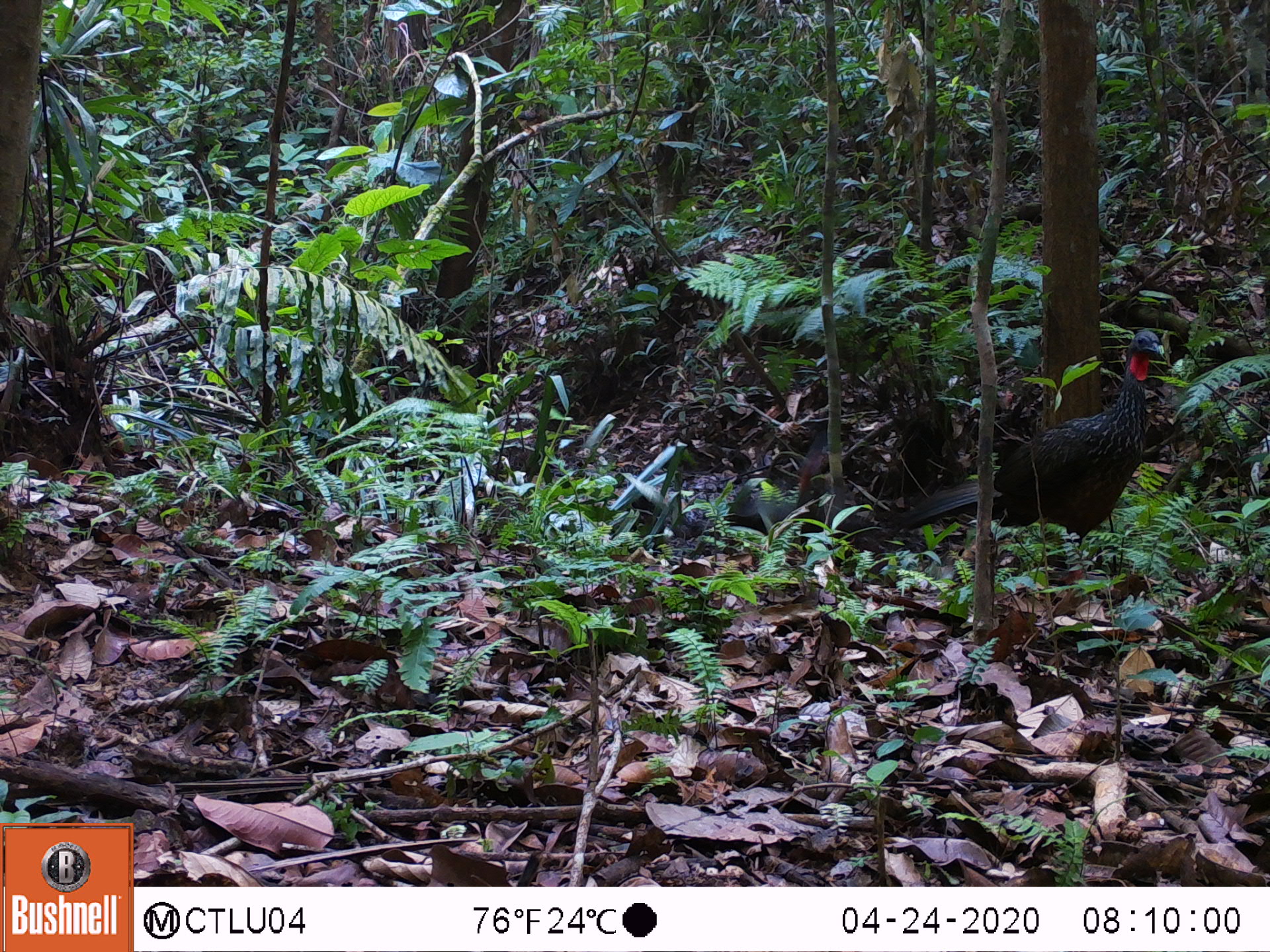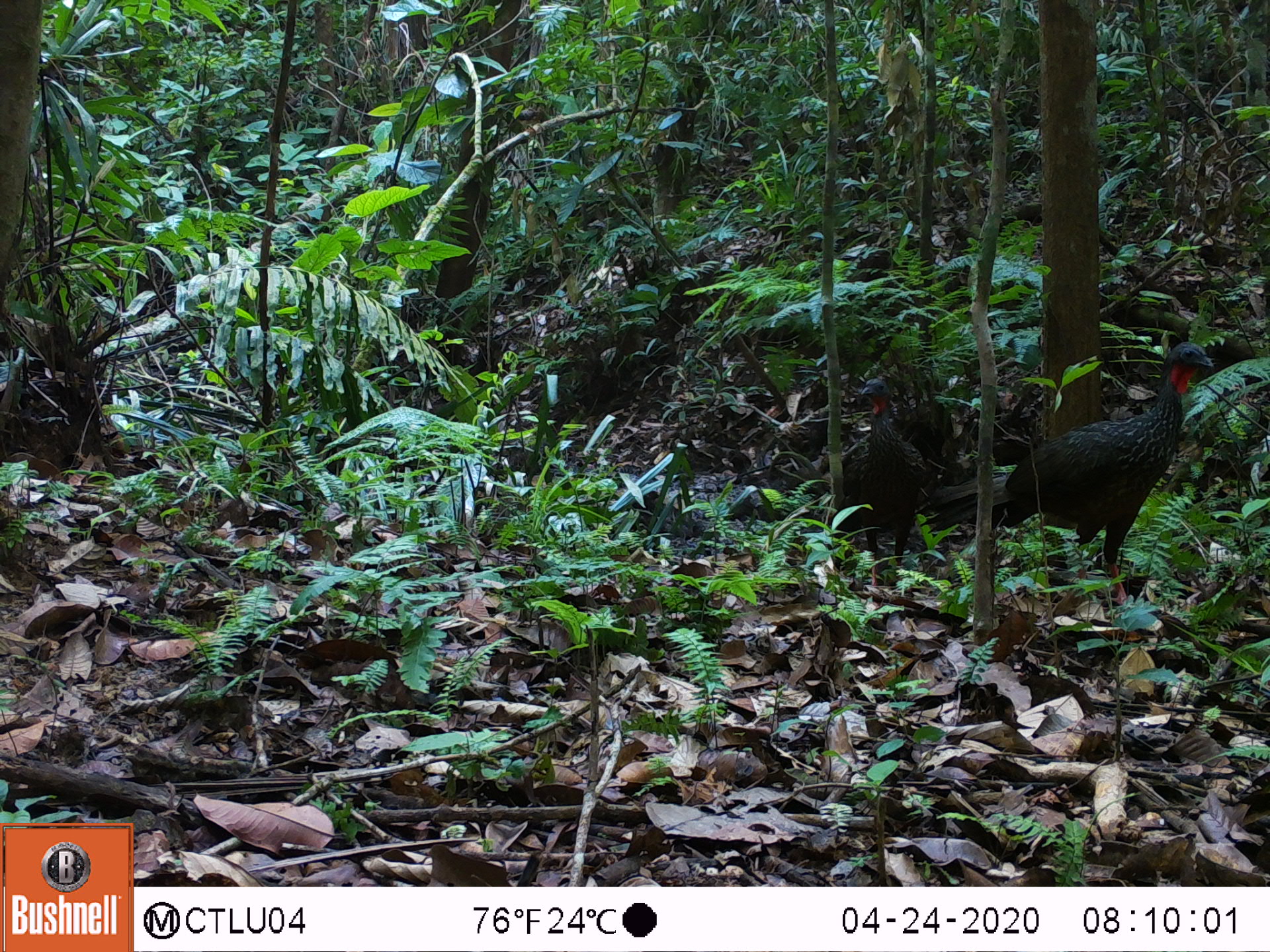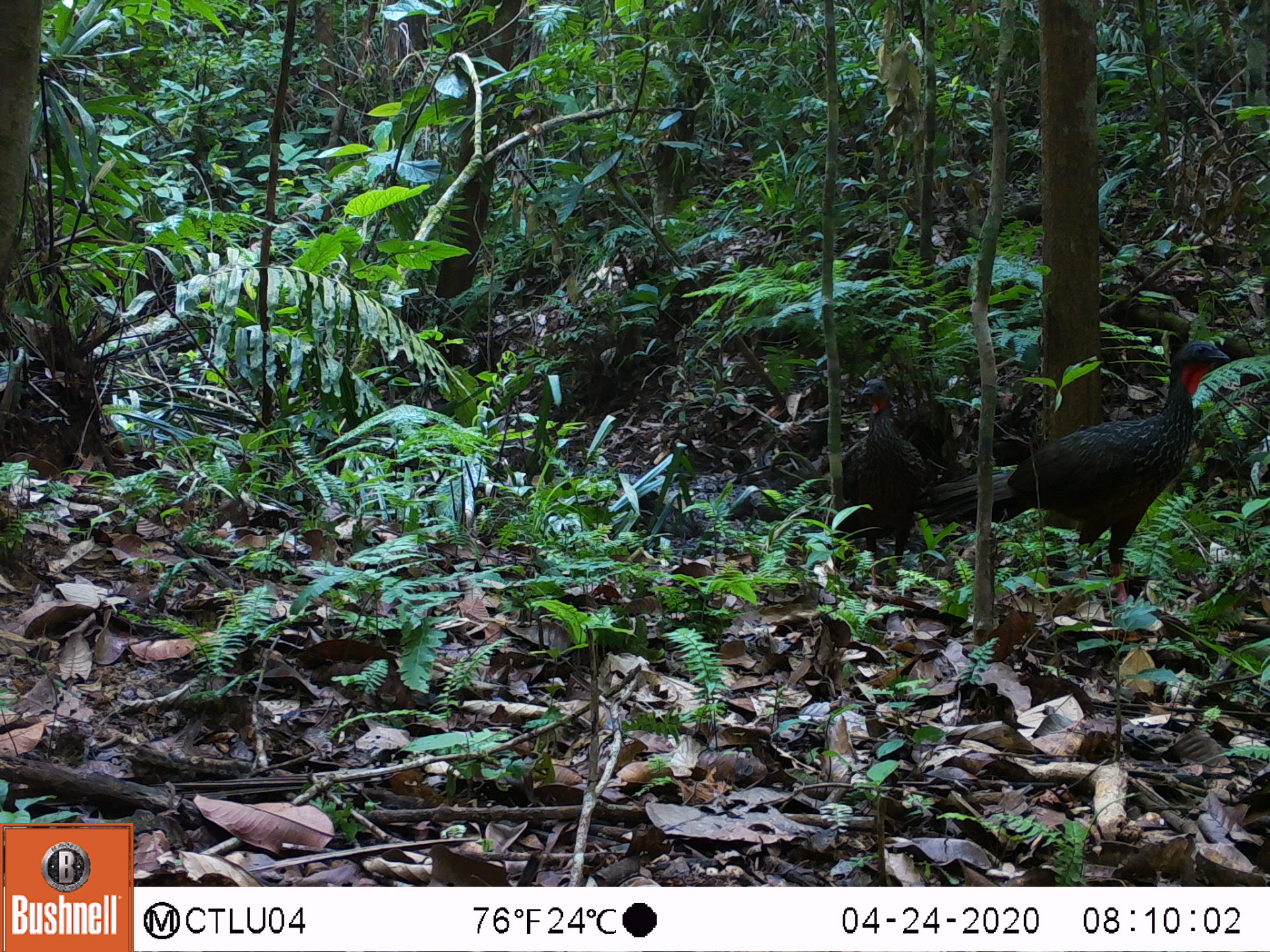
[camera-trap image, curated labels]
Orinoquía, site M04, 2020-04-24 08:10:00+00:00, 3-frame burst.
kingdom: Animalia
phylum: Chordata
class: Aves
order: Galliformes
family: Cracidae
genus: Penelope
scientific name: Penelope jacquacu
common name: spix's guan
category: spixs guan